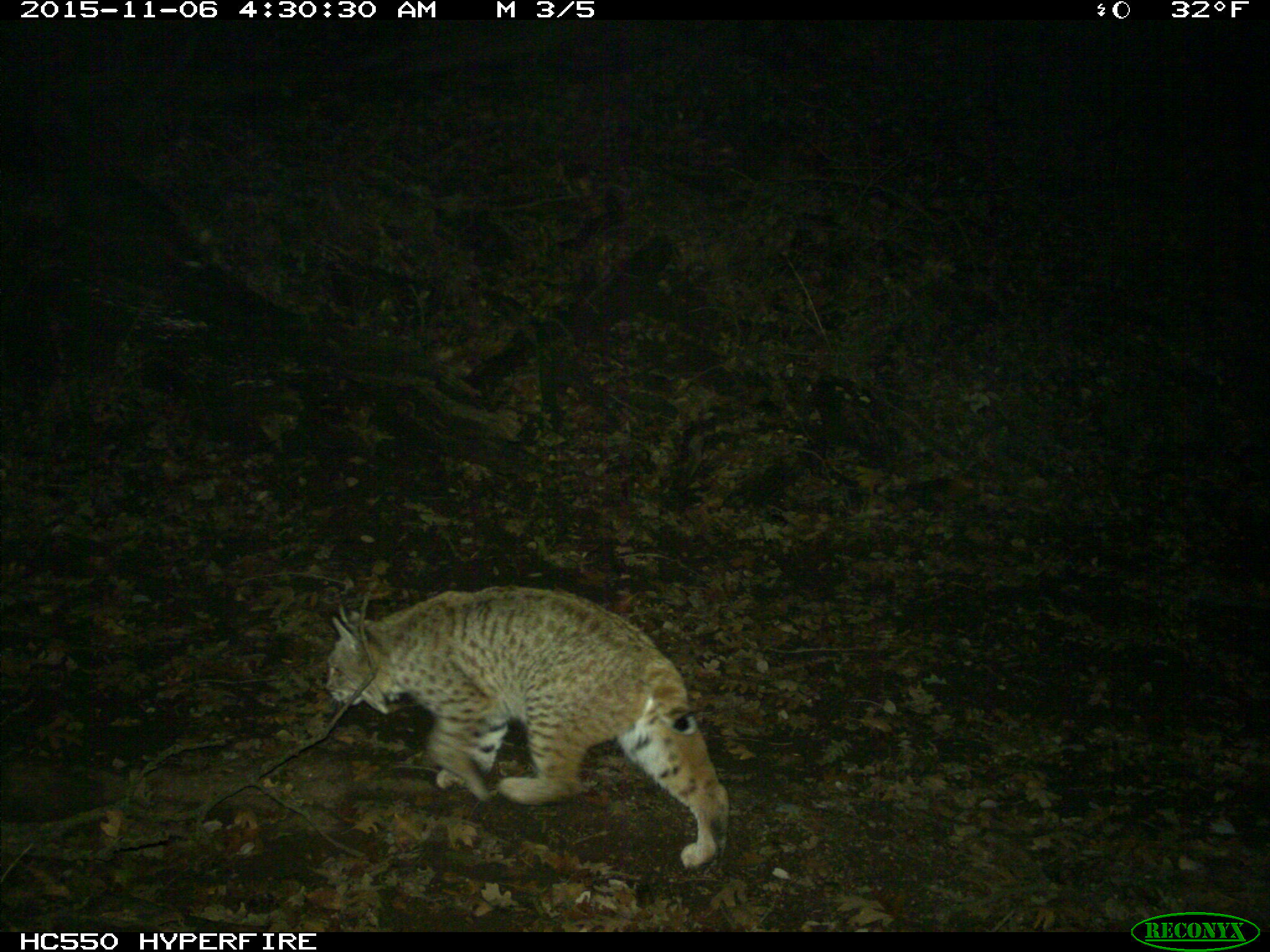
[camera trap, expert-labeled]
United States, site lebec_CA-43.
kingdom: Animalia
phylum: Chordata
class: Mammalia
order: Carnivora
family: Felidae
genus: Lynx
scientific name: Lynx rufus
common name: bobcat